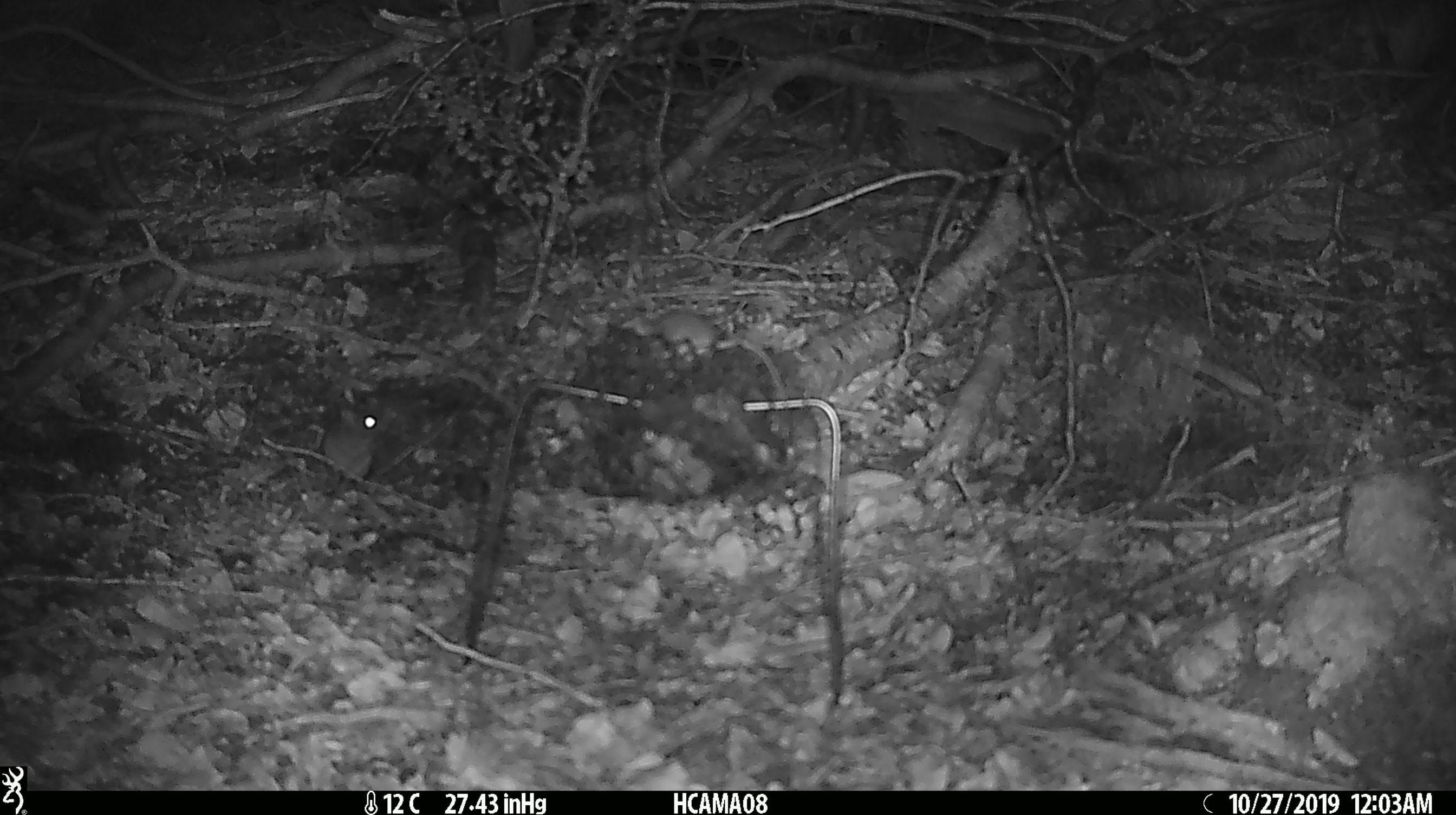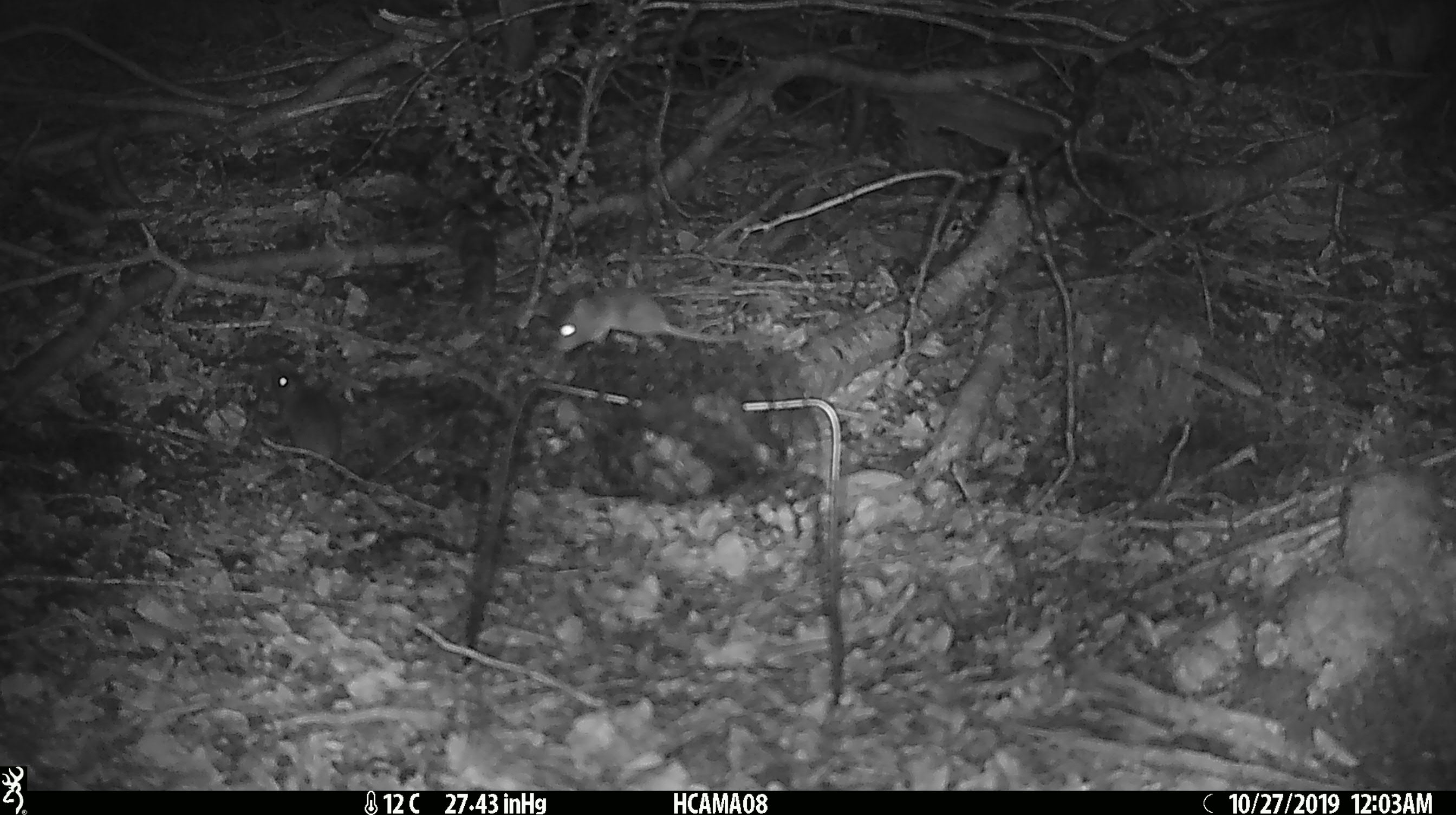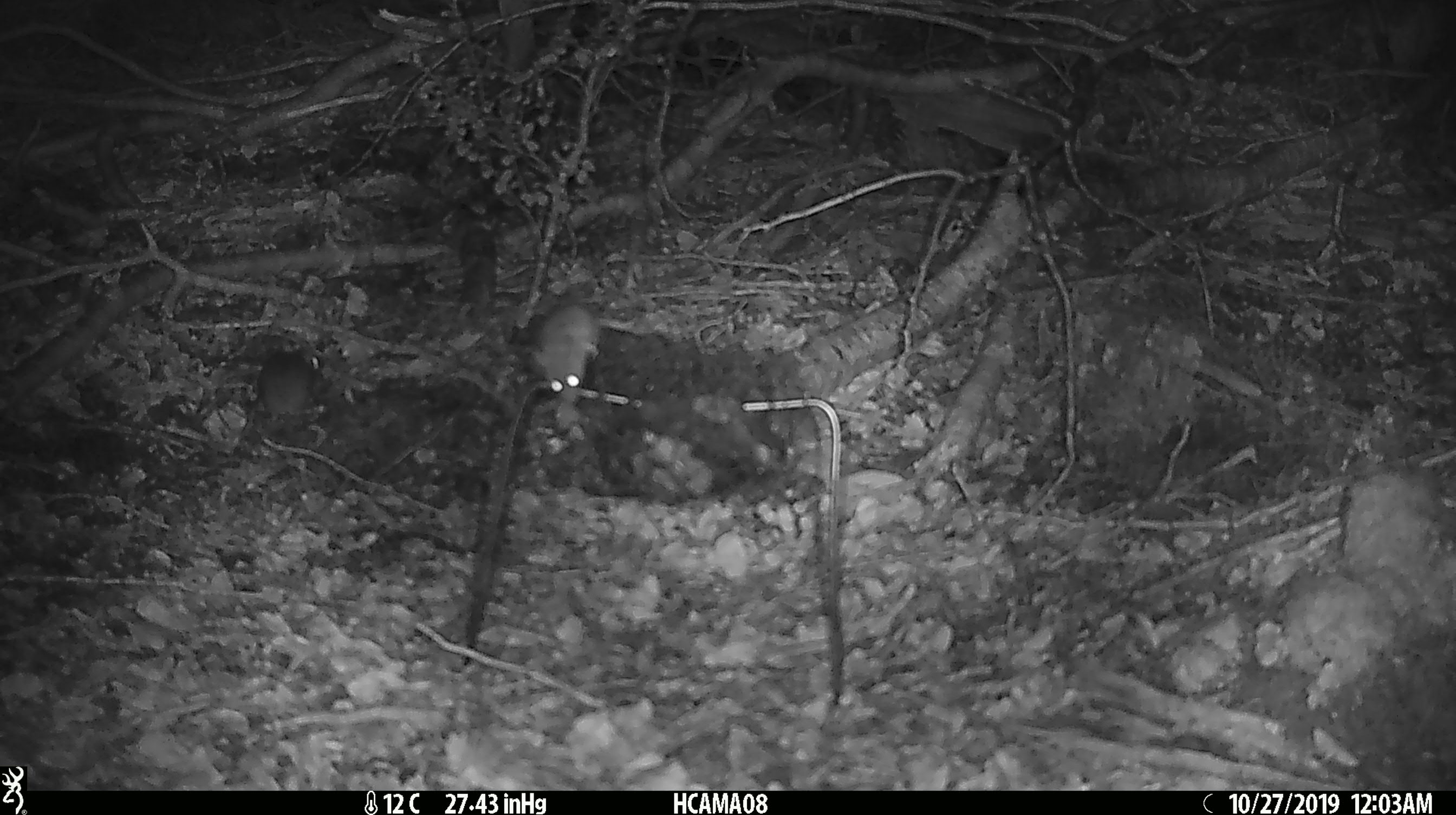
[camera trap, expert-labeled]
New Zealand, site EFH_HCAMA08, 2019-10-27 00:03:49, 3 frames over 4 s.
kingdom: Animalia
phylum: Chordata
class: Mammalia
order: Rodentia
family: Muridae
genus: Mus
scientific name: Mus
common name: mouse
Mouse (Mus).